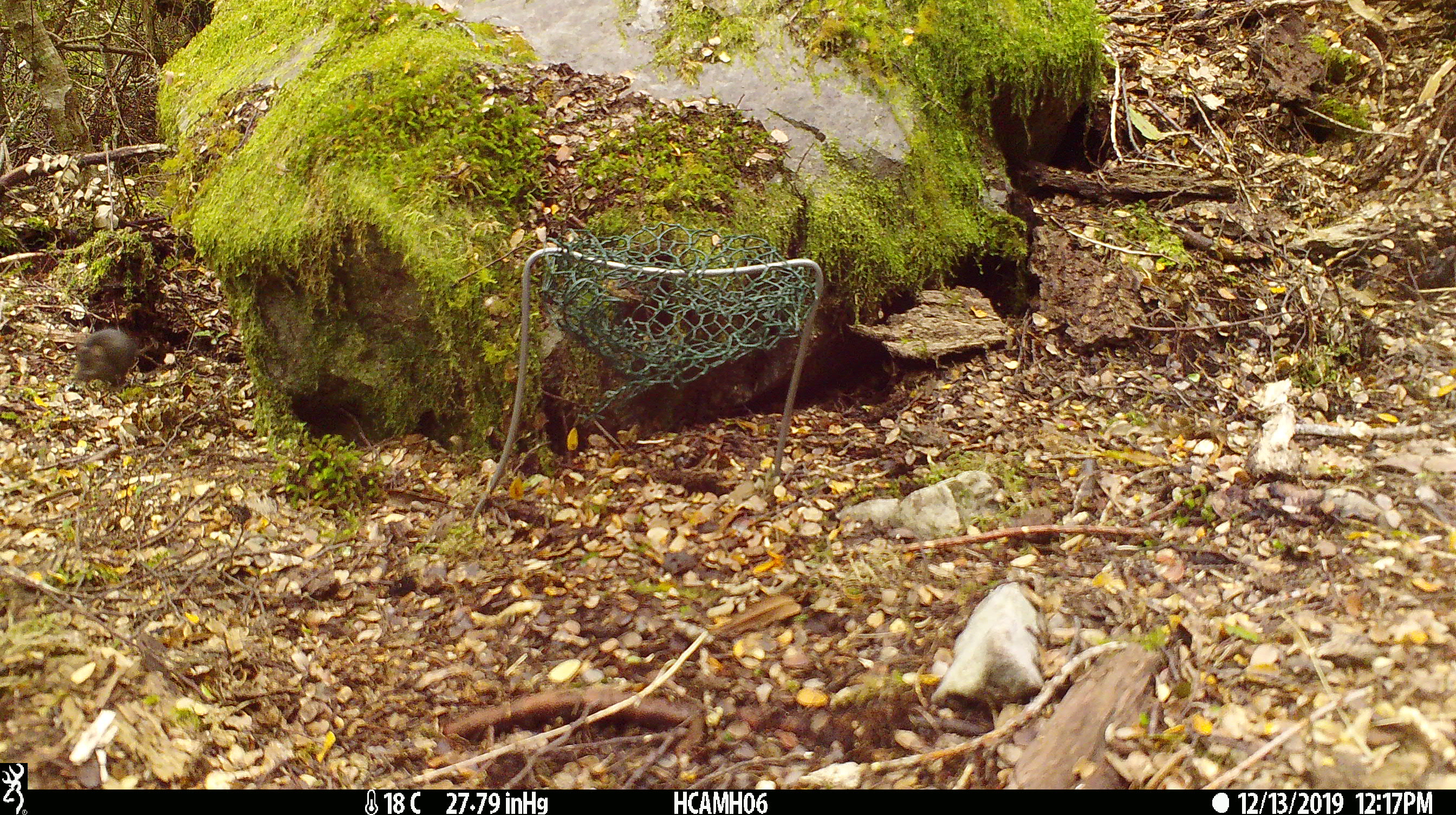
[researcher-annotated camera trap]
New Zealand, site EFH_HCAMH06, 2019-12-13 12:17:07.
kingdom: Animalia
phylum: Chordata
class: Mammalia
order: Rodentia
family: Muridae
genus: Mus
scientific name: Mus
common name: mouse